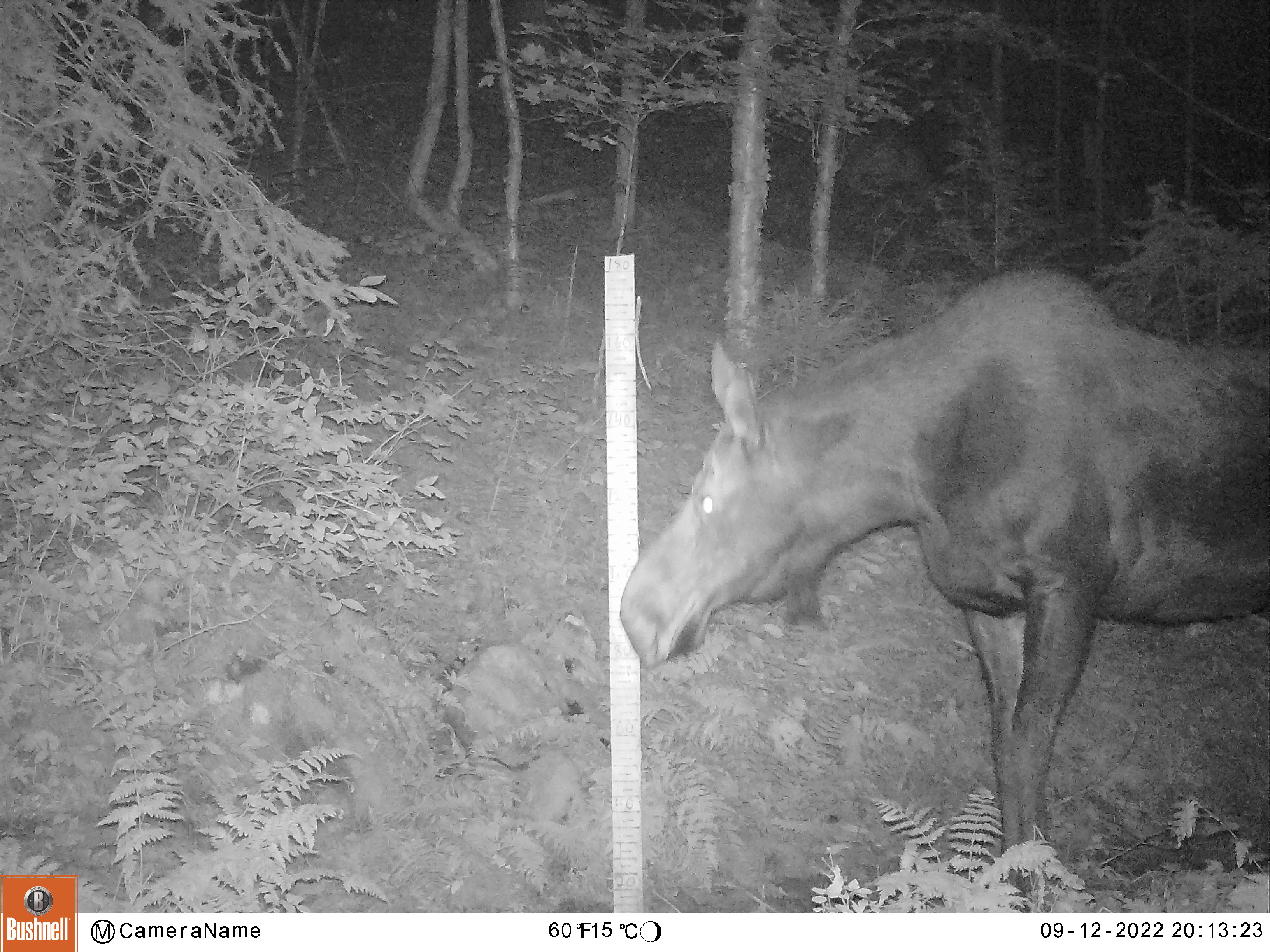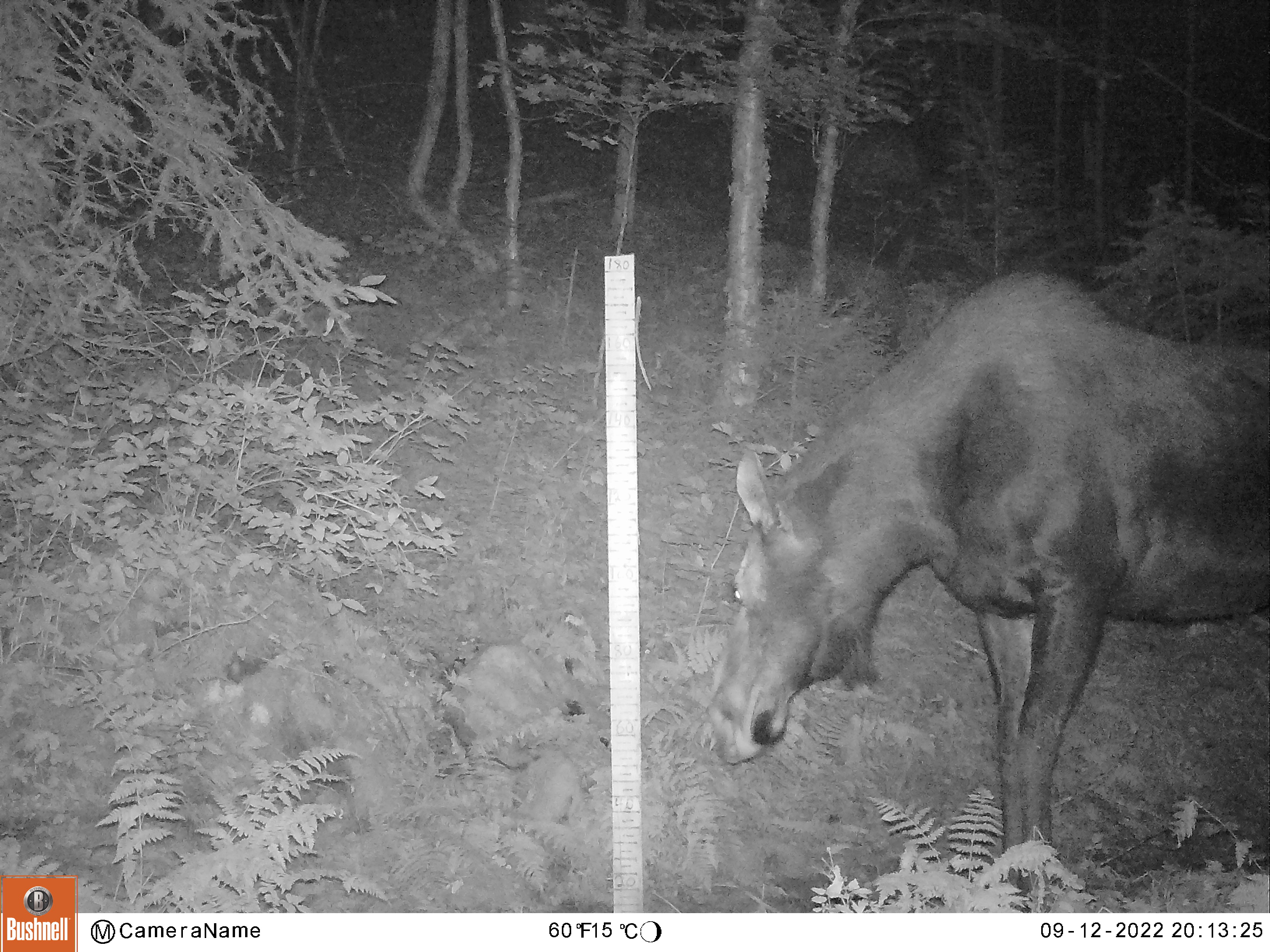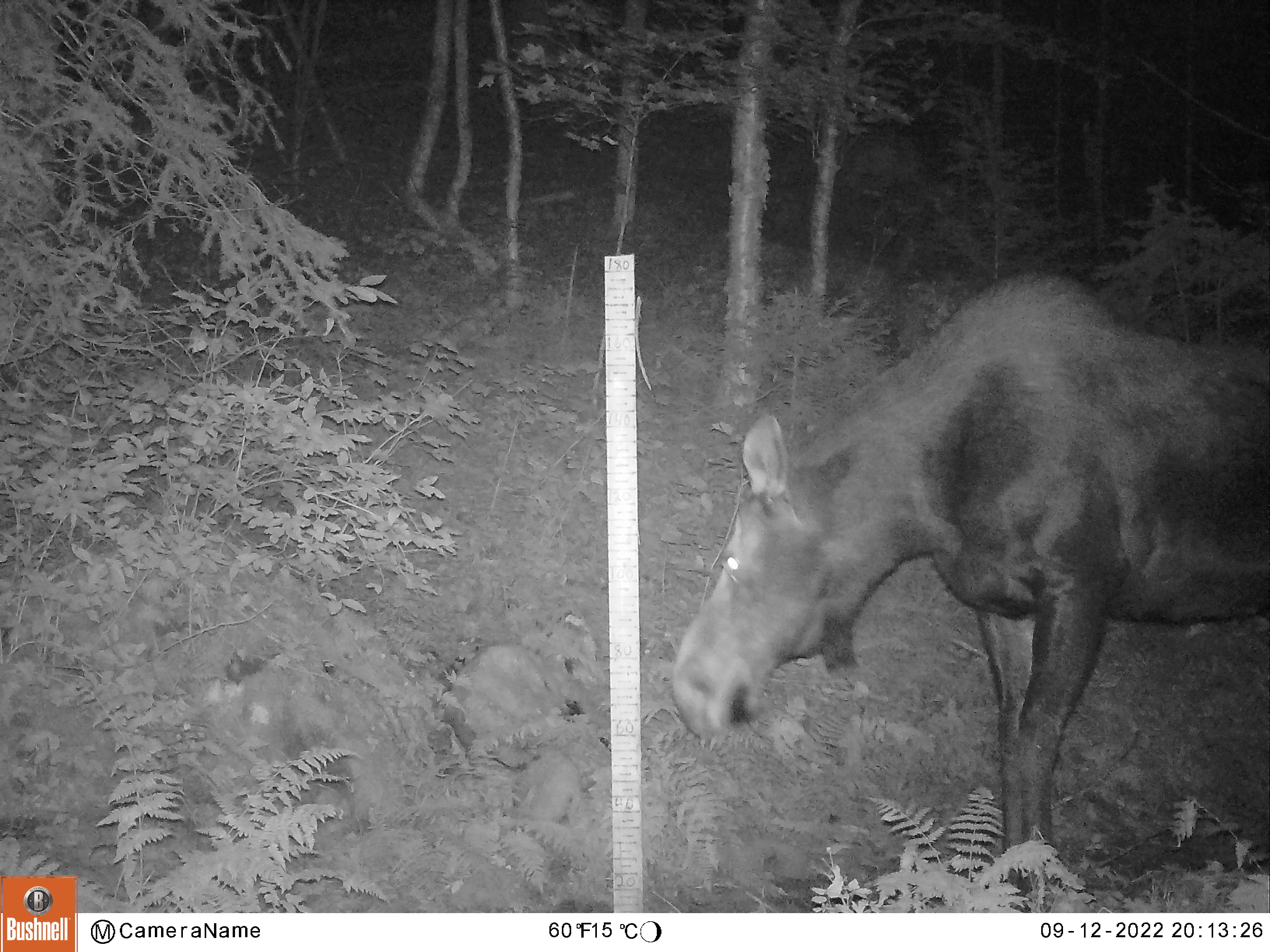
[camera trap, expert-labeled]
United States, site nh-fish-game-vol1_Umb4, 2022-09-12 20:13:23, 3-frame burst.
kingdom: Animalia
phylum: Chordata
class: Mammalia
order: Artiodactyla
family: Cervidae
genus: Alces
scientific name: Alces alces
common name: moose